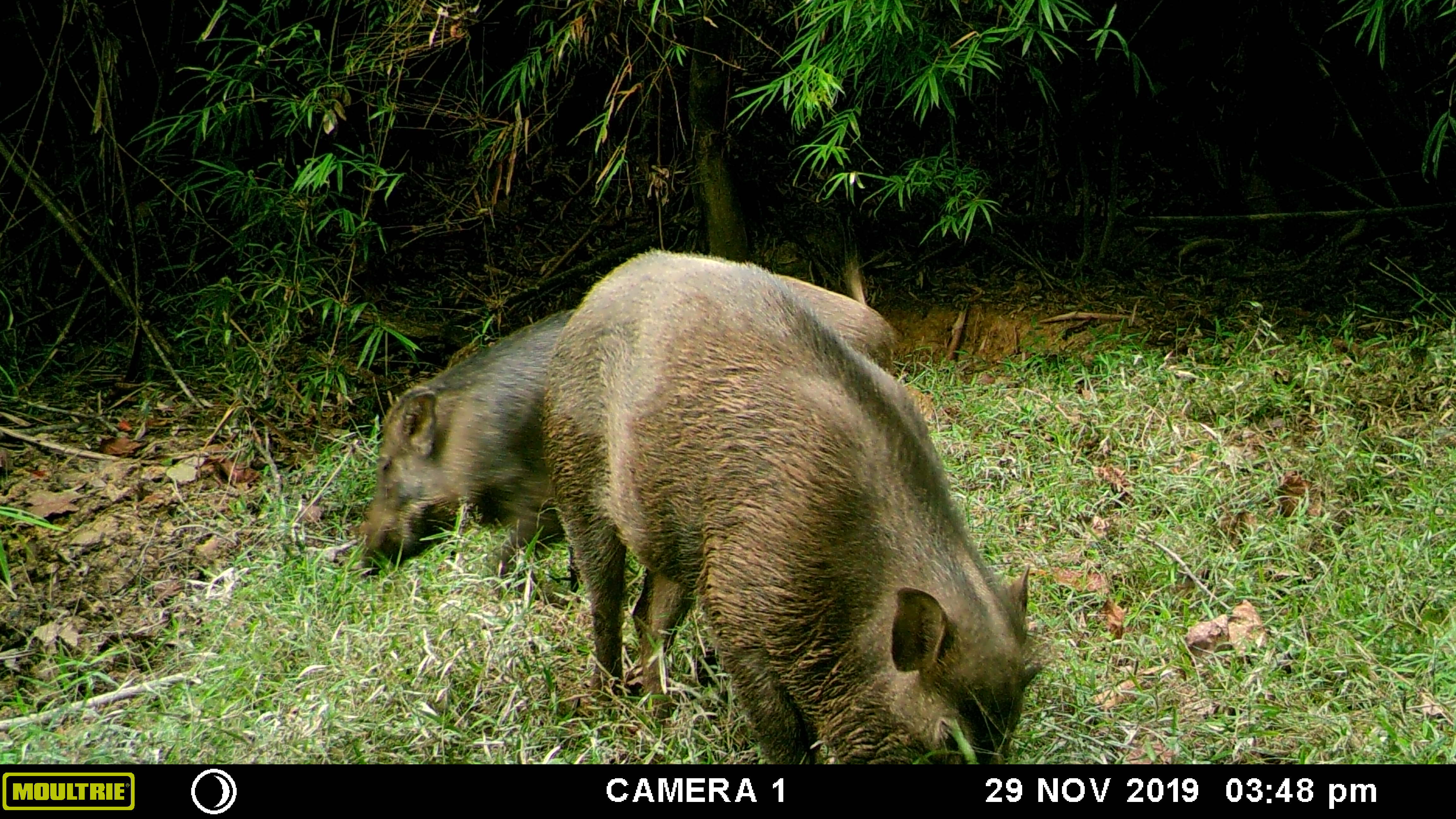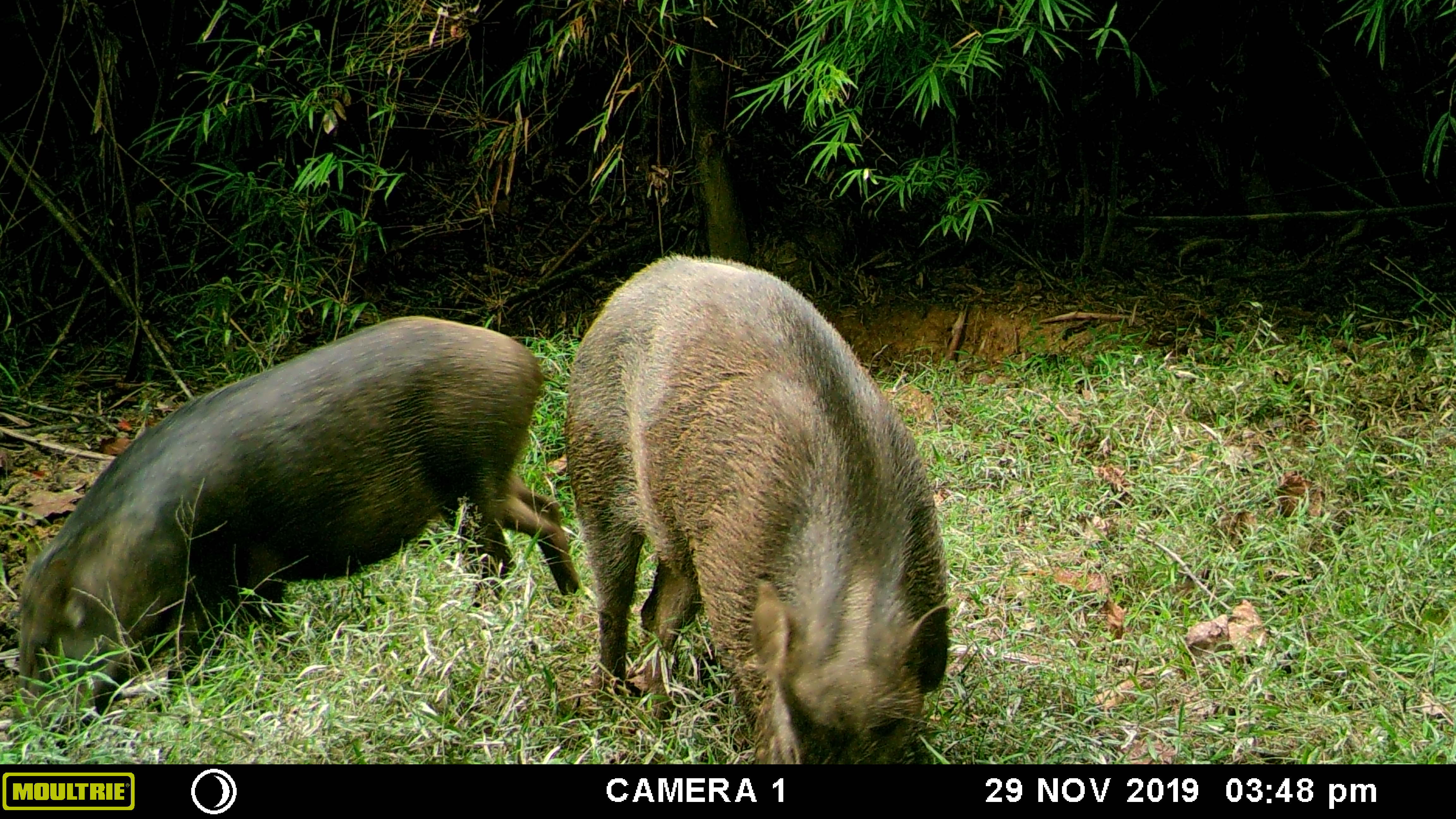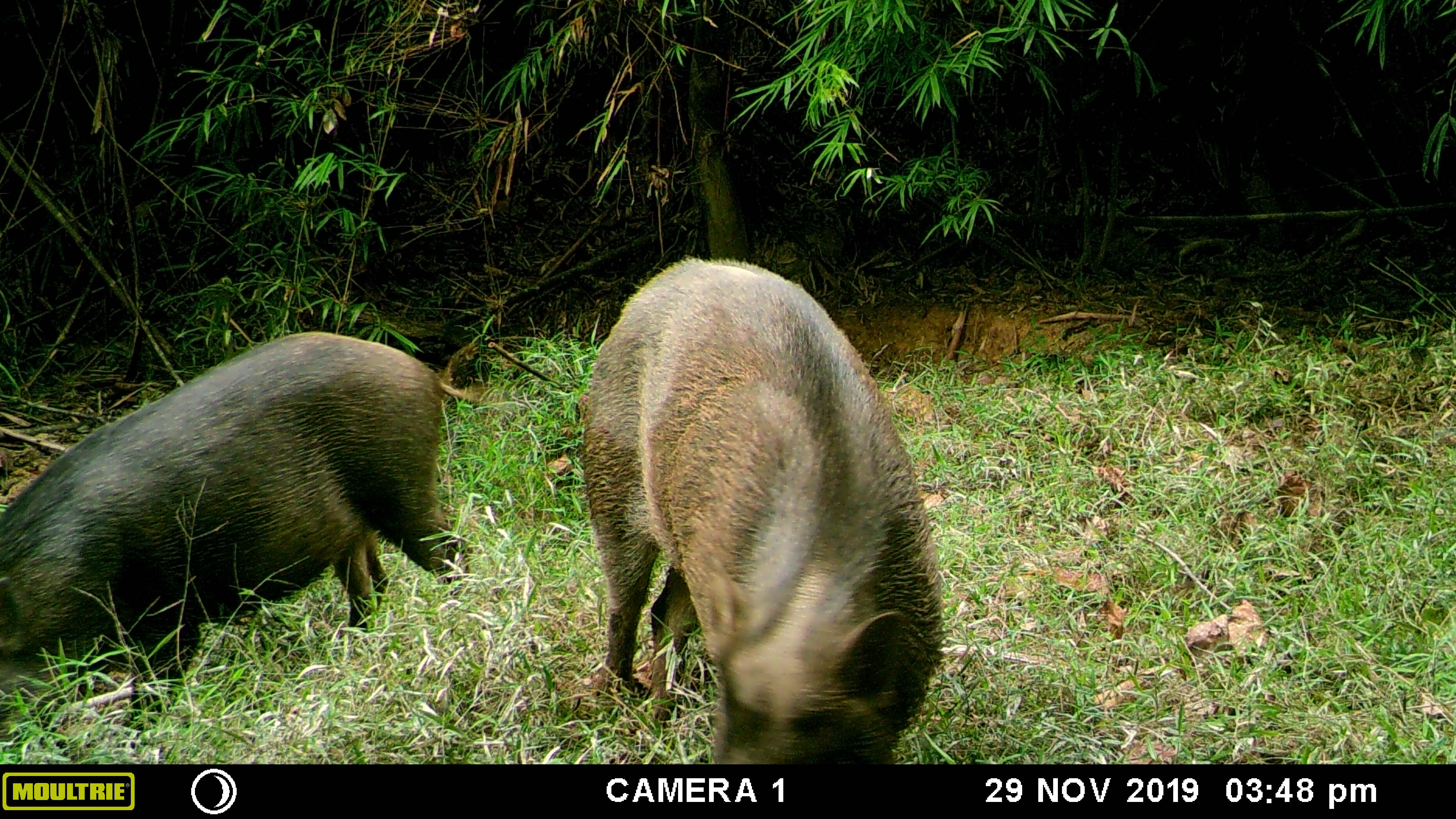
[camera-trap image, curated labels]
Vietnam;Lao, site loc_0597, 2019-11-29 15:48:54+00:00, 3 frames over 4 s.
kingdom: Animalia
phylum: Chordata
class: Mammalia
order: Artiodactyla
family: Suidae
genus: Sus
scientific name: Sus scrofa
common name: eurasian wild pig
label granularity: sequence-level